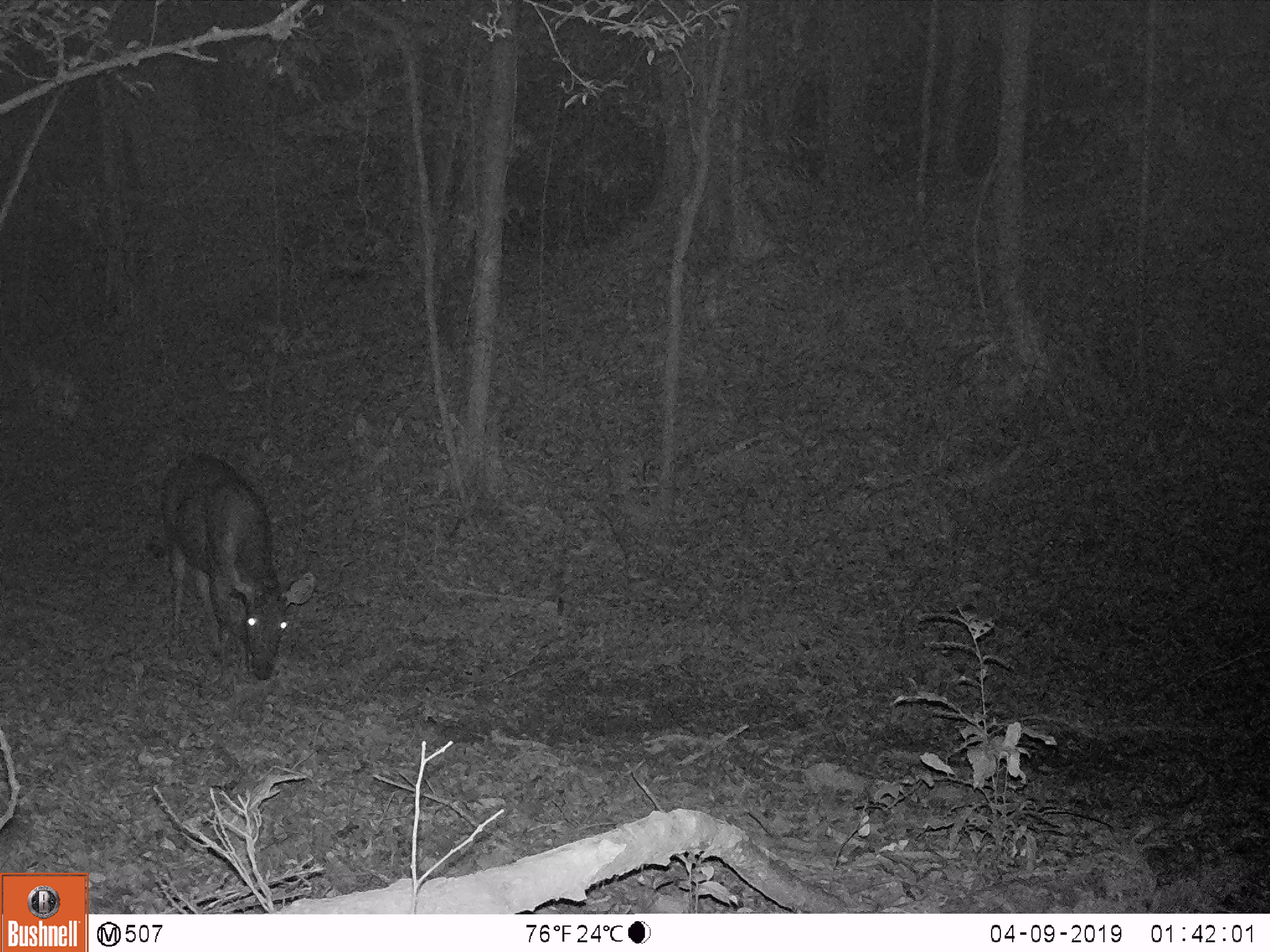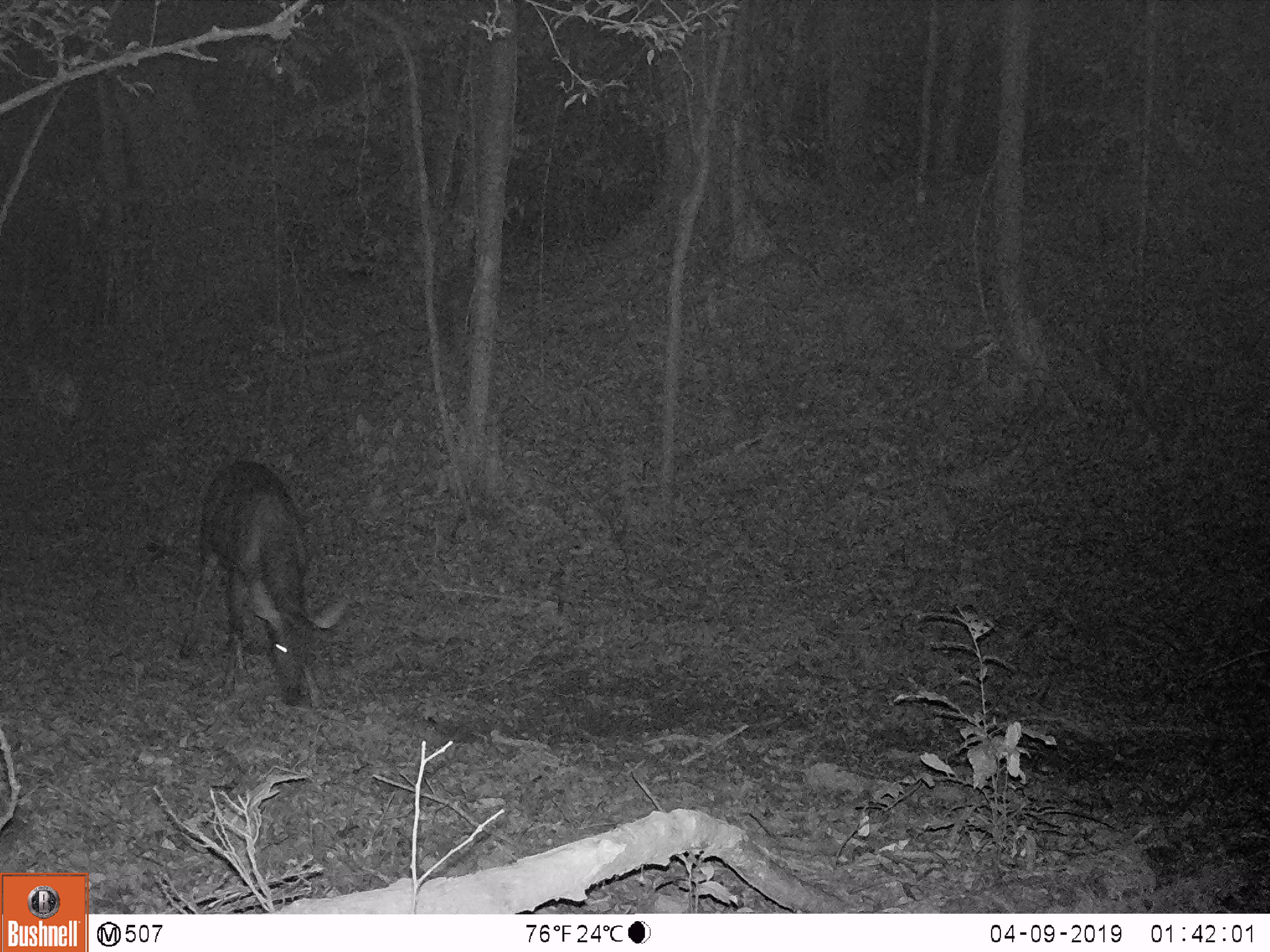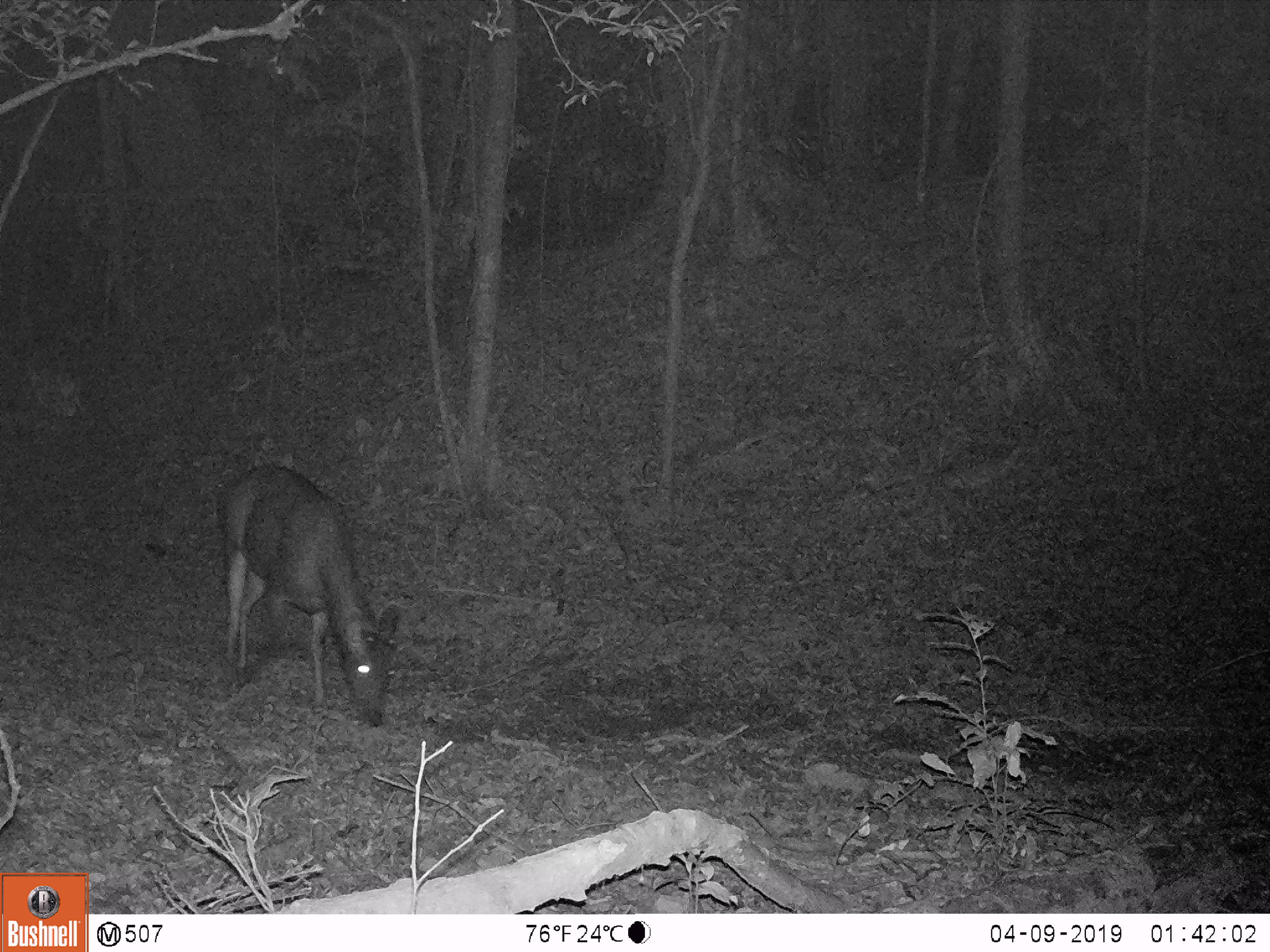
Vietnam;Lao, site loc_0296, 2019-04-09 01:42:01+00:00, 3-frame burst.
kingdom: Animalia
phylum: Chordata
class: Mammalia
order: Artiodactyla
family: Cervidae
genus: Rusa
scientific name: Rusa unicolor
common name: sambar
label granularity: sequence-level